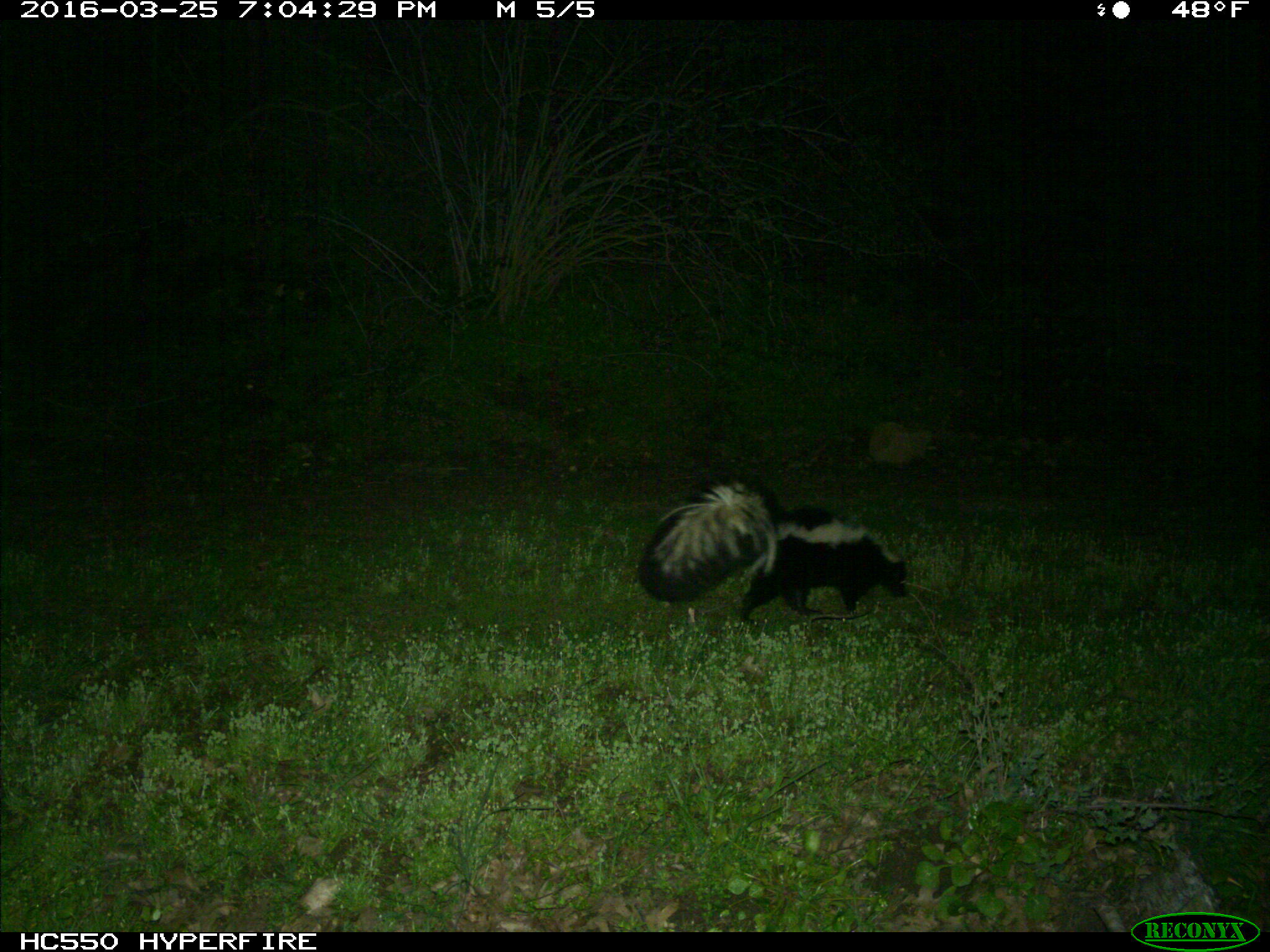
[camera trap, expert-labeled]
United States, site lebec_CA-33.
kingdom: Animalia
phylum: Chordata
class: Mammalia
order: Carnivora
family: Mephitidae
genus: Mephitis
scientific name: Mephitis mephitis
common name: striped skunk